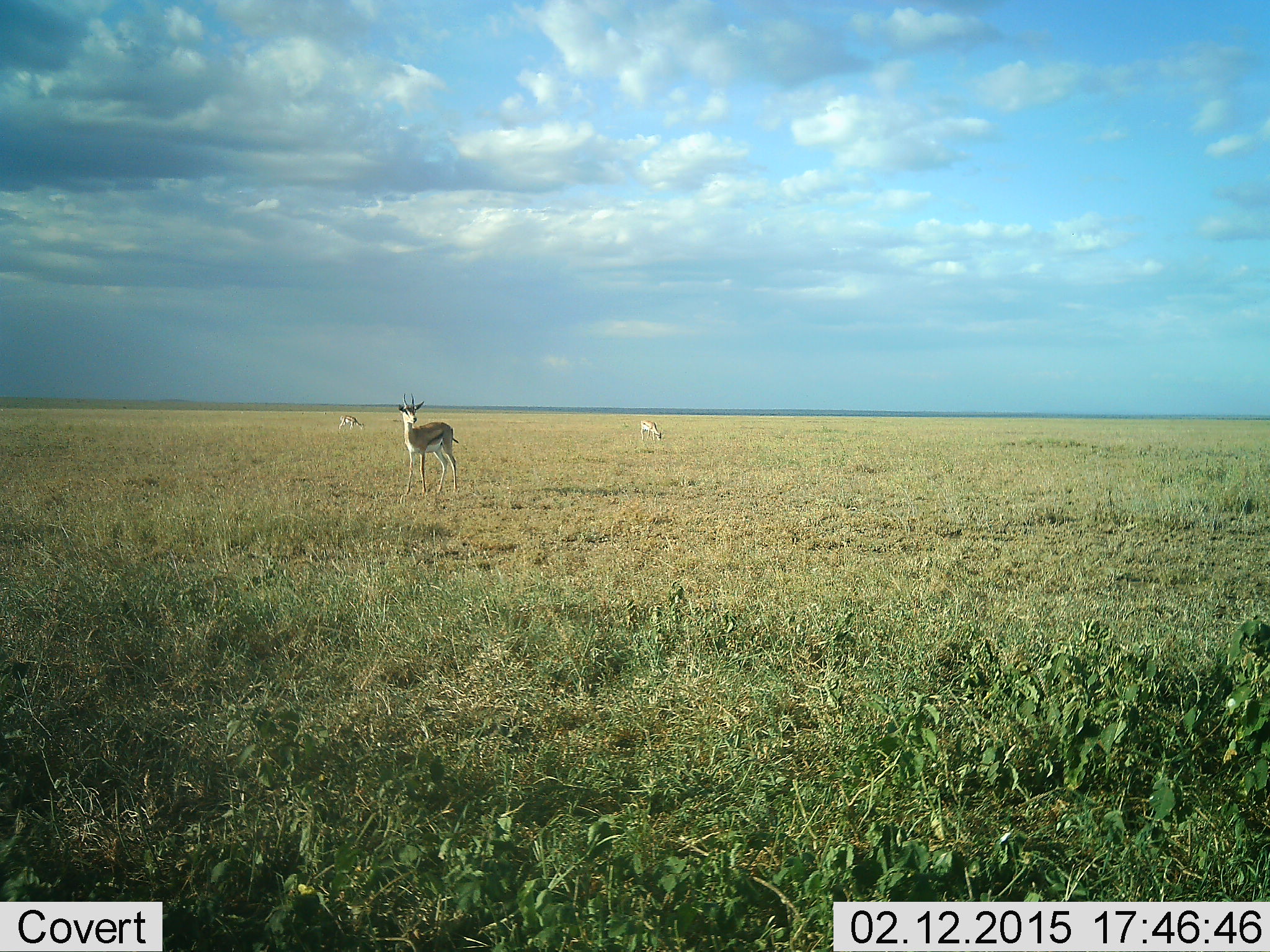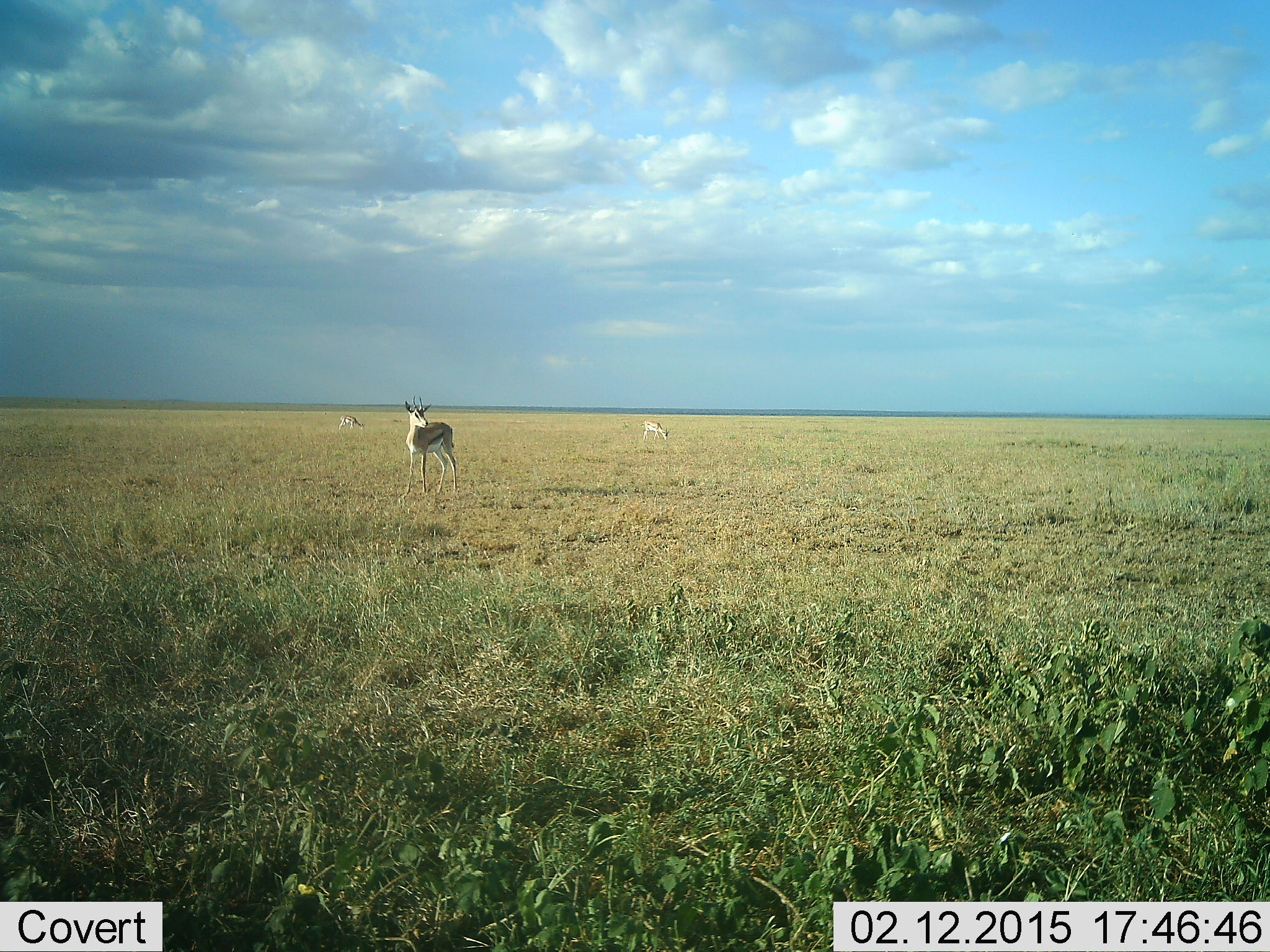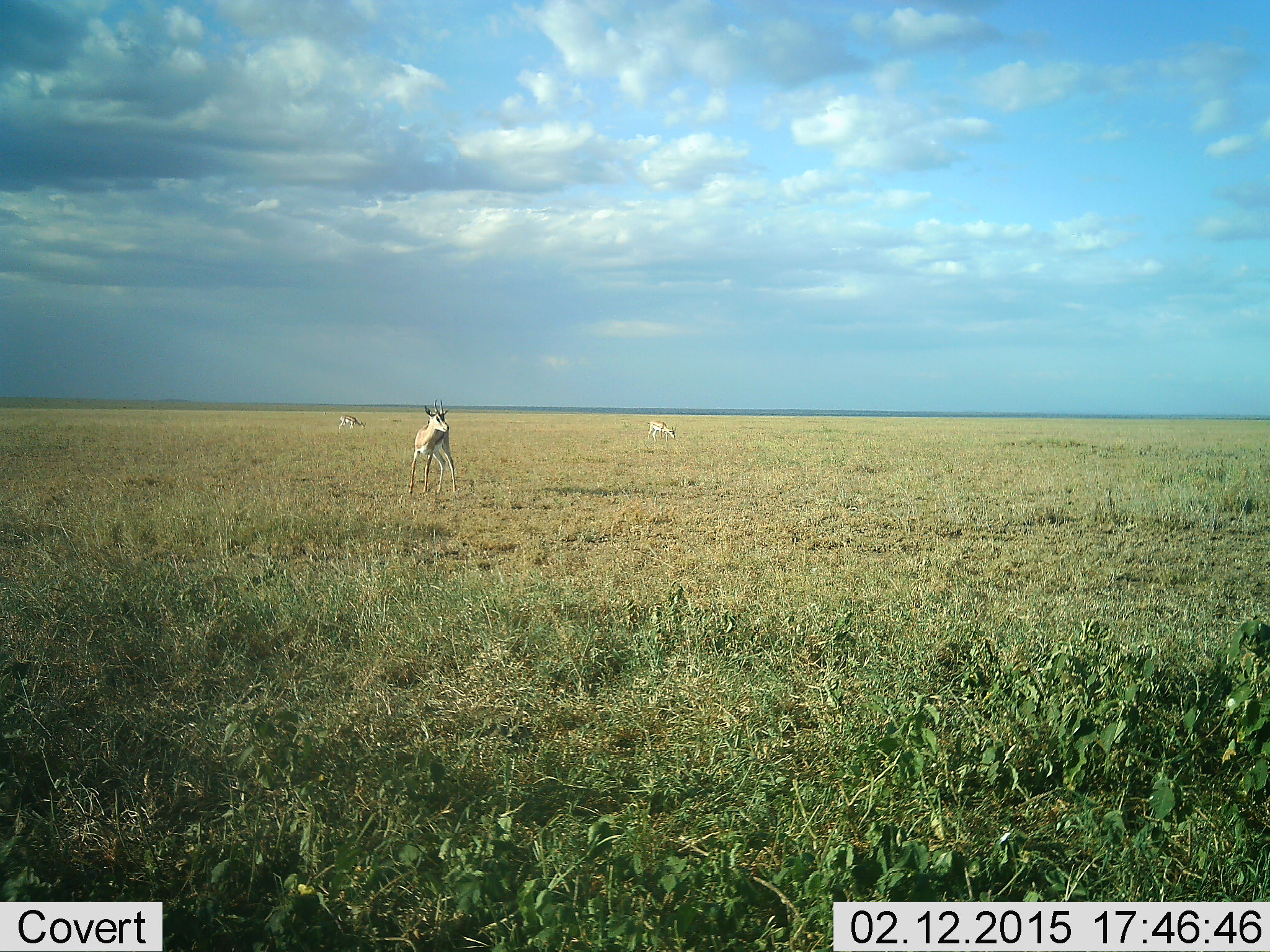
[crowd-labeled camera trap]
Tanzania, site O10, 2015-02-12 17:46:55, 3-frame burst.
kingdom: Animalia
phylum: Chordata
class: Mammalia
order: Artiodactyla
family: Bovidae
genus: Eudorcas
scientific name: Eudorcas thomsonii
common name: thomson's gazelle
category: gazellethomsons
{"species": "gazellethomsons (thomson's gazelle) (Eudorcas thomsonii)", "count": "3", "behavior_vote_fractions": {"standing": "90%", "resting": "0%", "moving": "10%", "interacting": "0%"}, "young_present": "0%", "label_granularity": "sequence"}